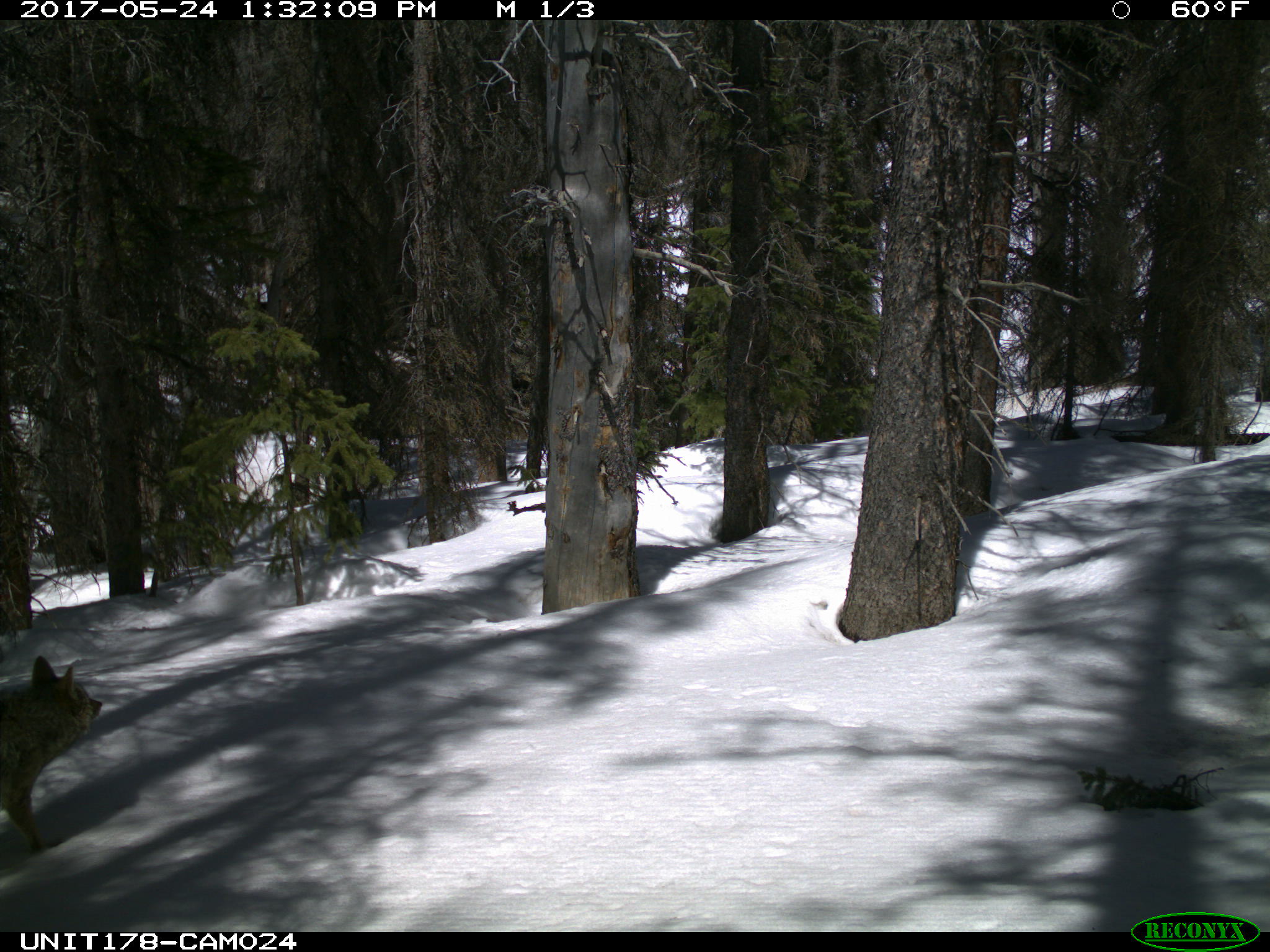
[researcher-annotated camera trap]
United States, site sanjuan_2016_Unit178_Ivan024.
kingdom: Animalia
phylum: Chordata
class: Mammalia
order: Carnivora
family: Canidae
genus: Canis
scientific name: Canis latrans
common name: coyote